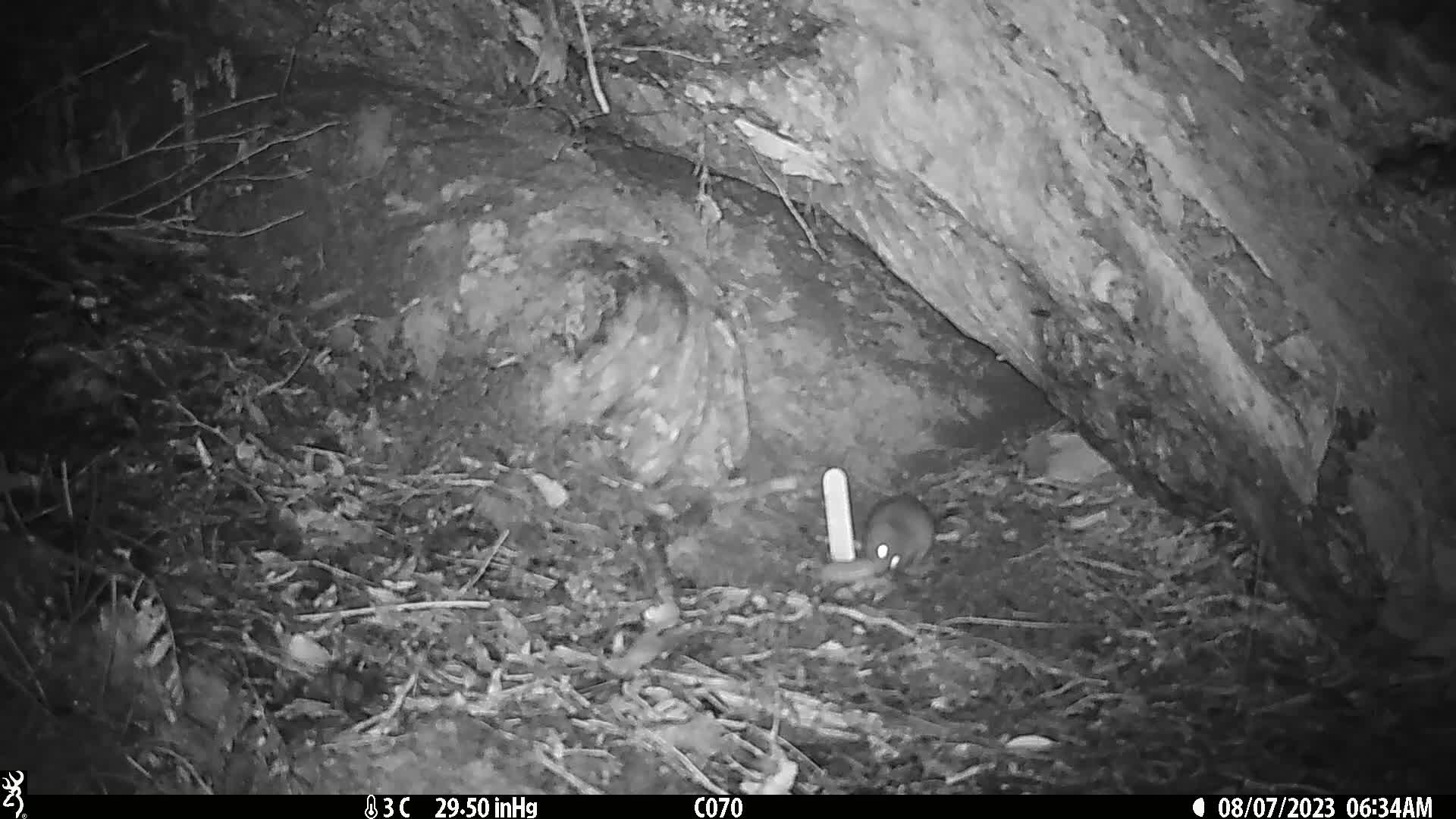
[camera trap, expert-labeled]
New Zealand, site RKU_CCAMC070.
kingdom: Animalia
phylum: Chordata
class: Mammalia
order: Rodentia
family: Muridae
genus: Rattus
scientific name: Rattus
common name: rat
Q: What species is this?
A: Rat (Rattus).